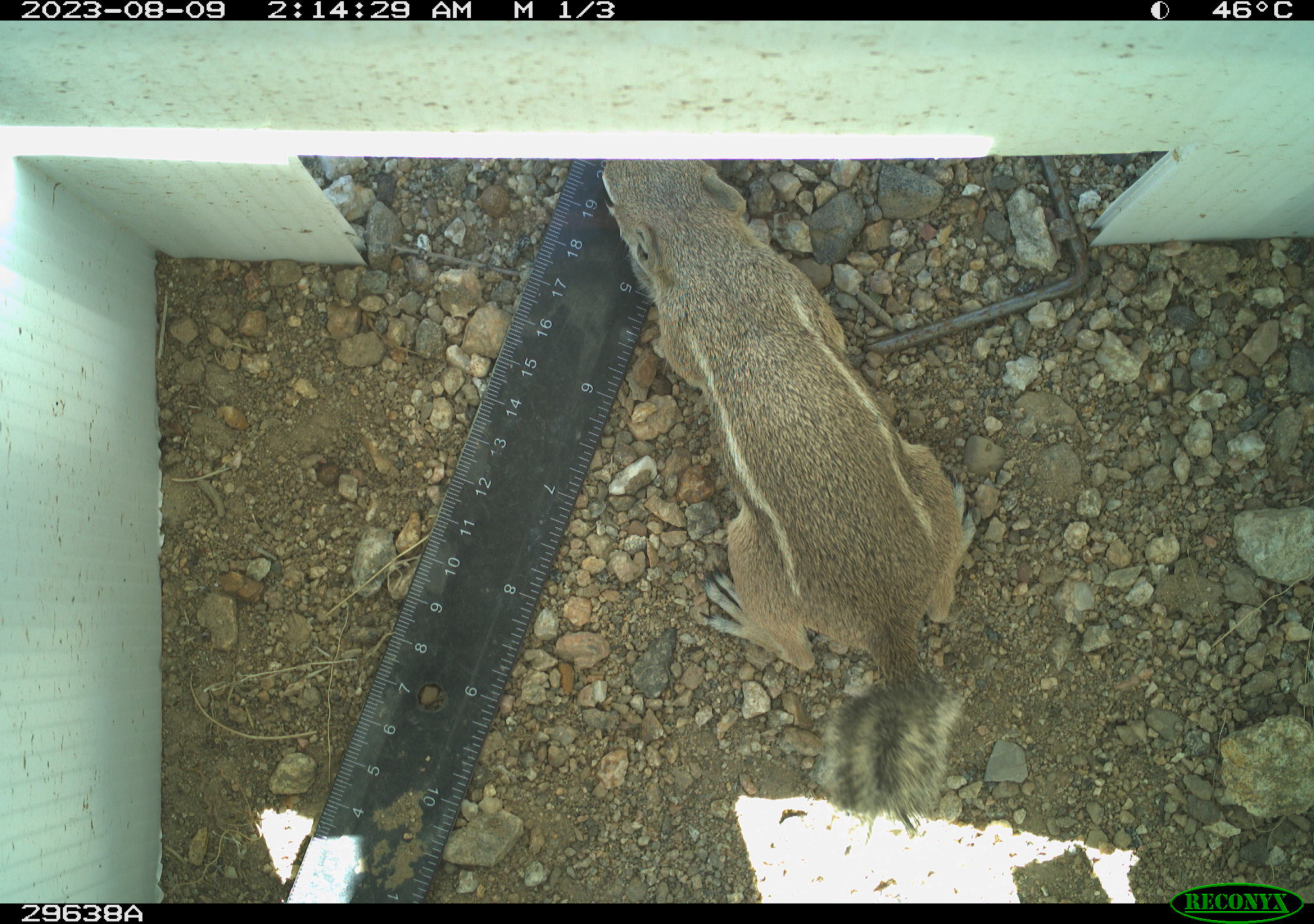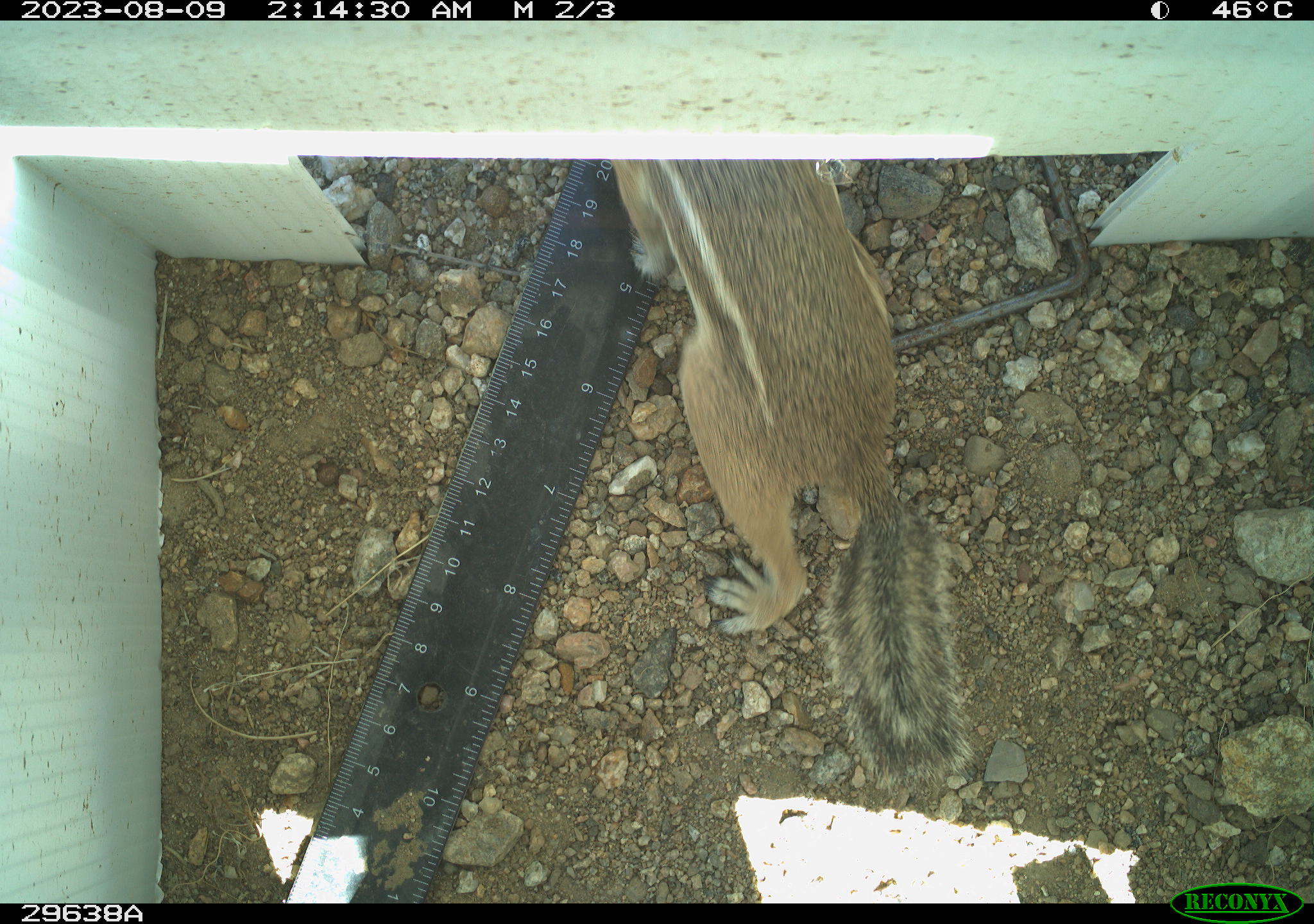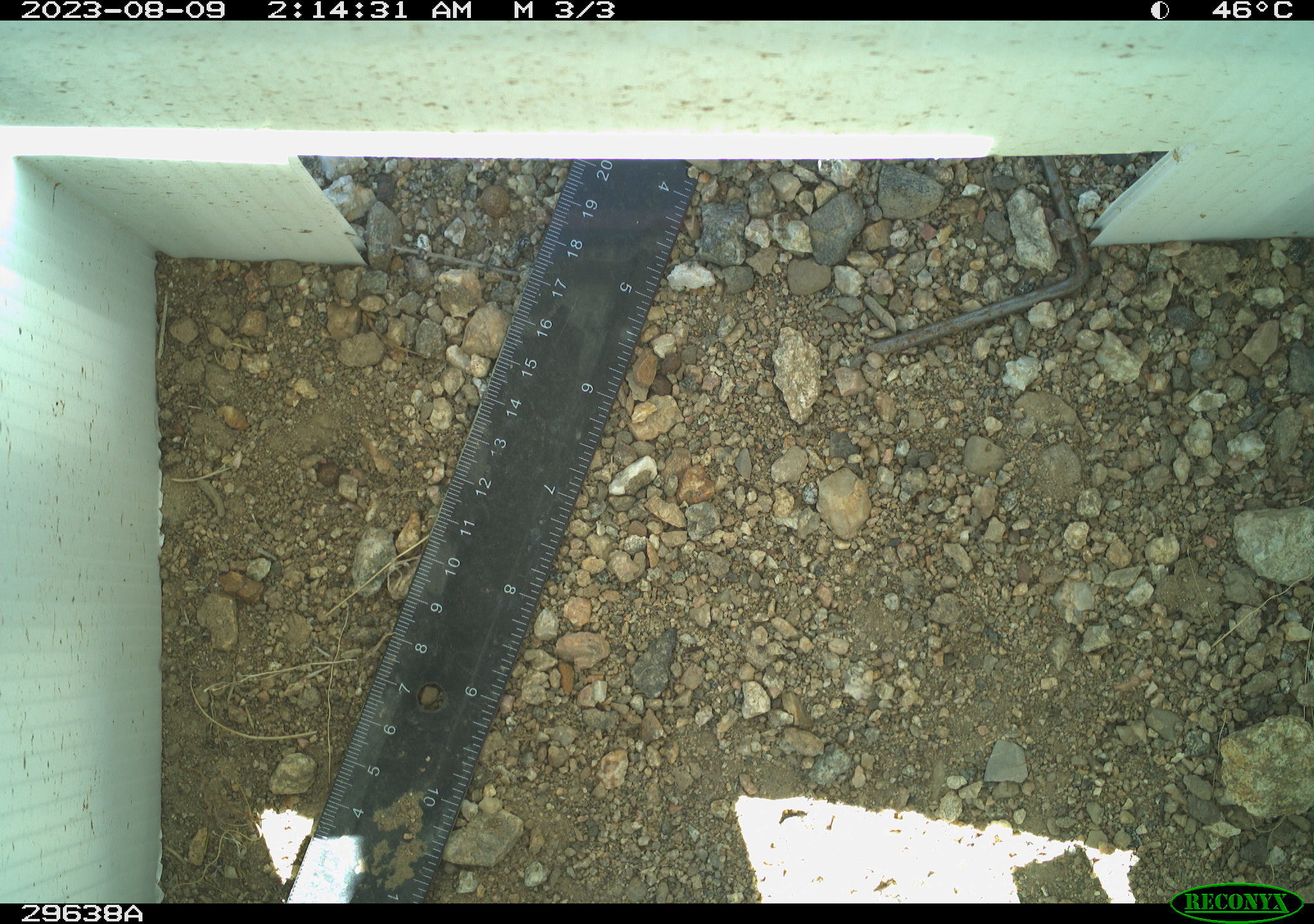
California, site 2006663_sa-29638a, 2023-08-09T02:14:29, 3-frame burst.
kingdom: Animalia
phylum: Chordata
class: Mammalia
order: Rodentia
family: Sciuridae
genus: Ammospermophilus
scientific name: Ammospermophilus leucurus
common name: white-tailed antelope squirrel